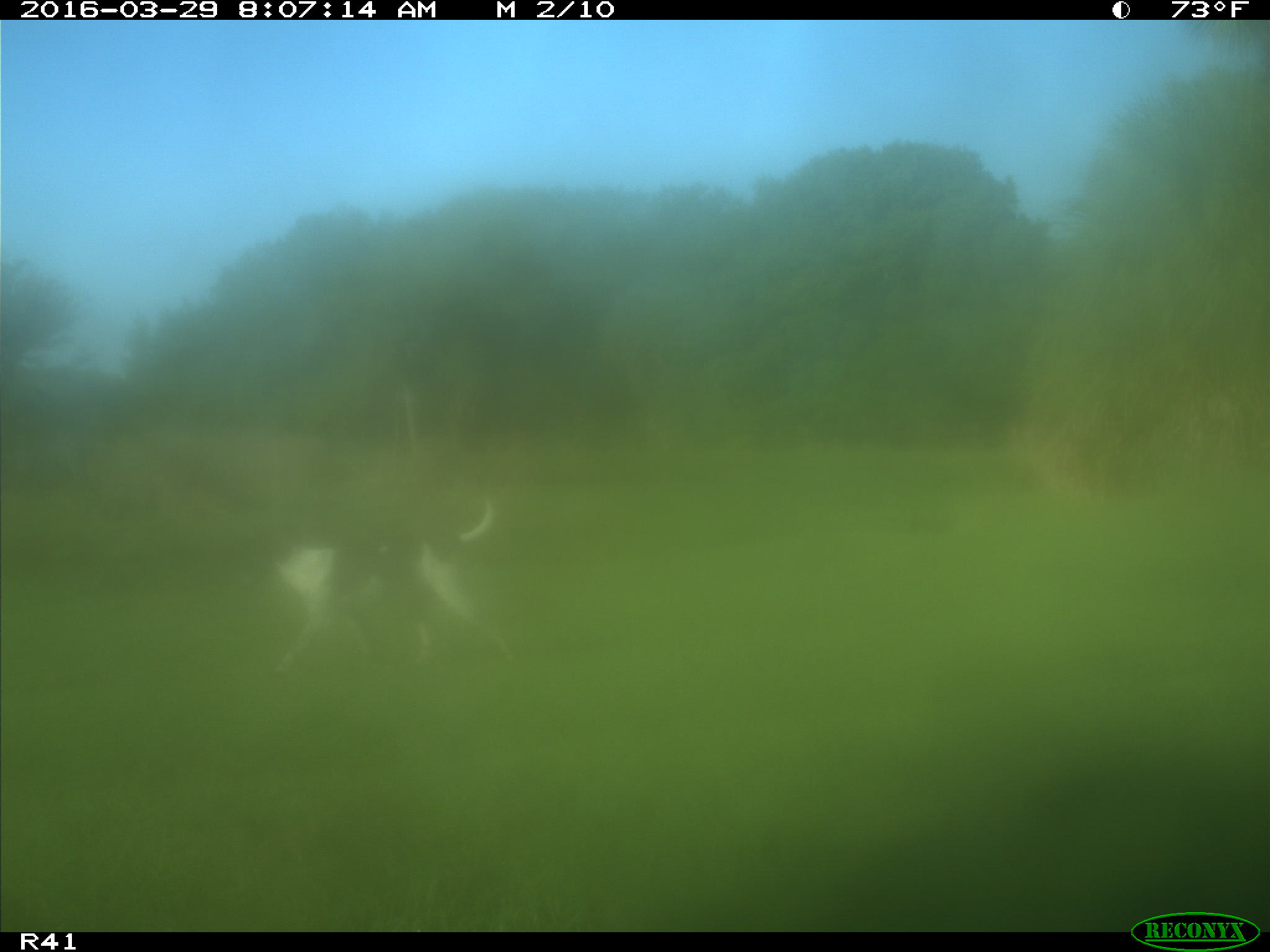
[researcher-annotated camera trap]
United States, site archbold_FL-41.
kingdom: Animalia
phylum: Chordata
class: Mammalia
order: Artiodactyla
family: Bovidae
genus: Bos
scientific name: Bos taurus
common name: domestic cow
Bos taurus (domestic cow).